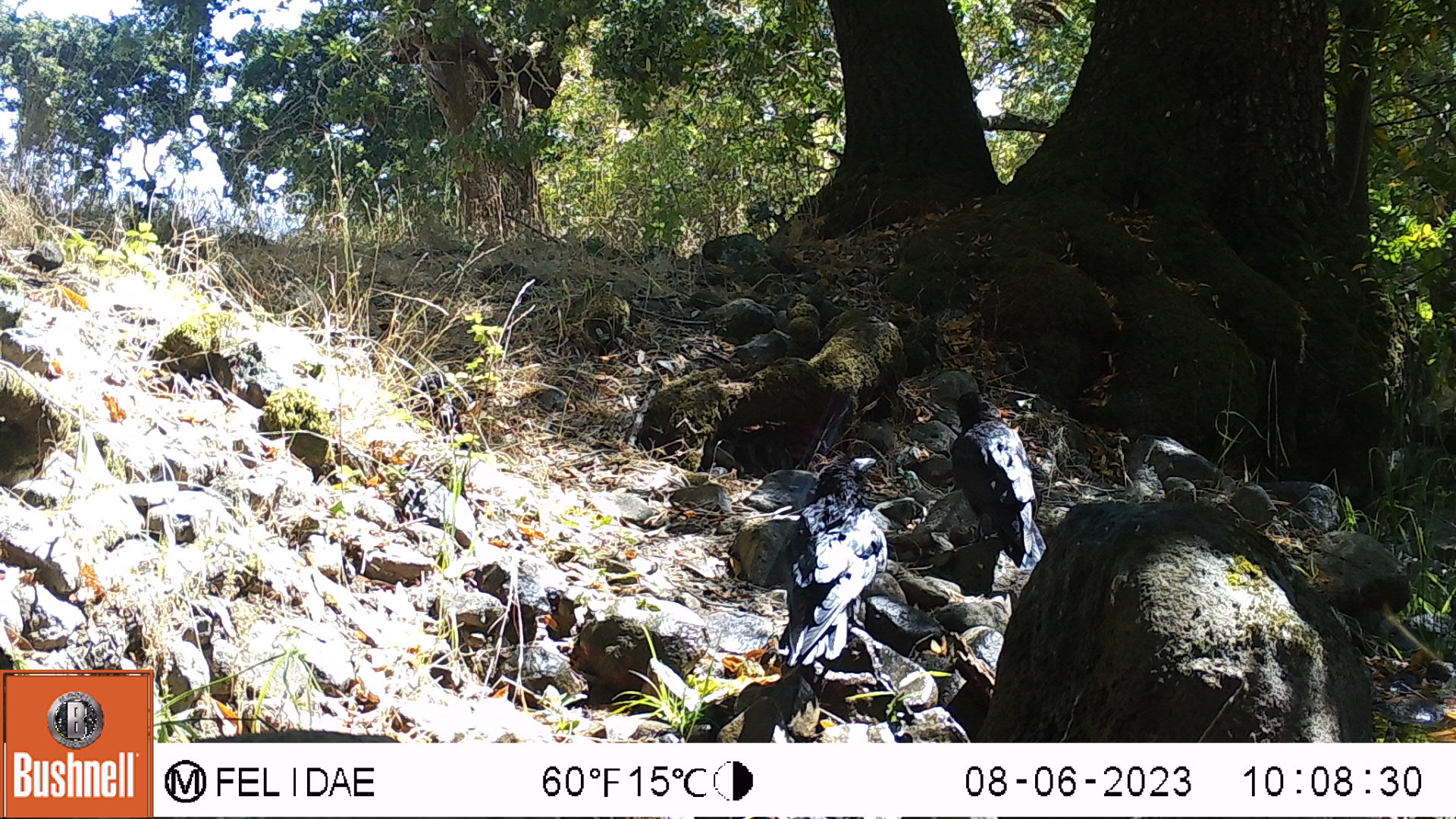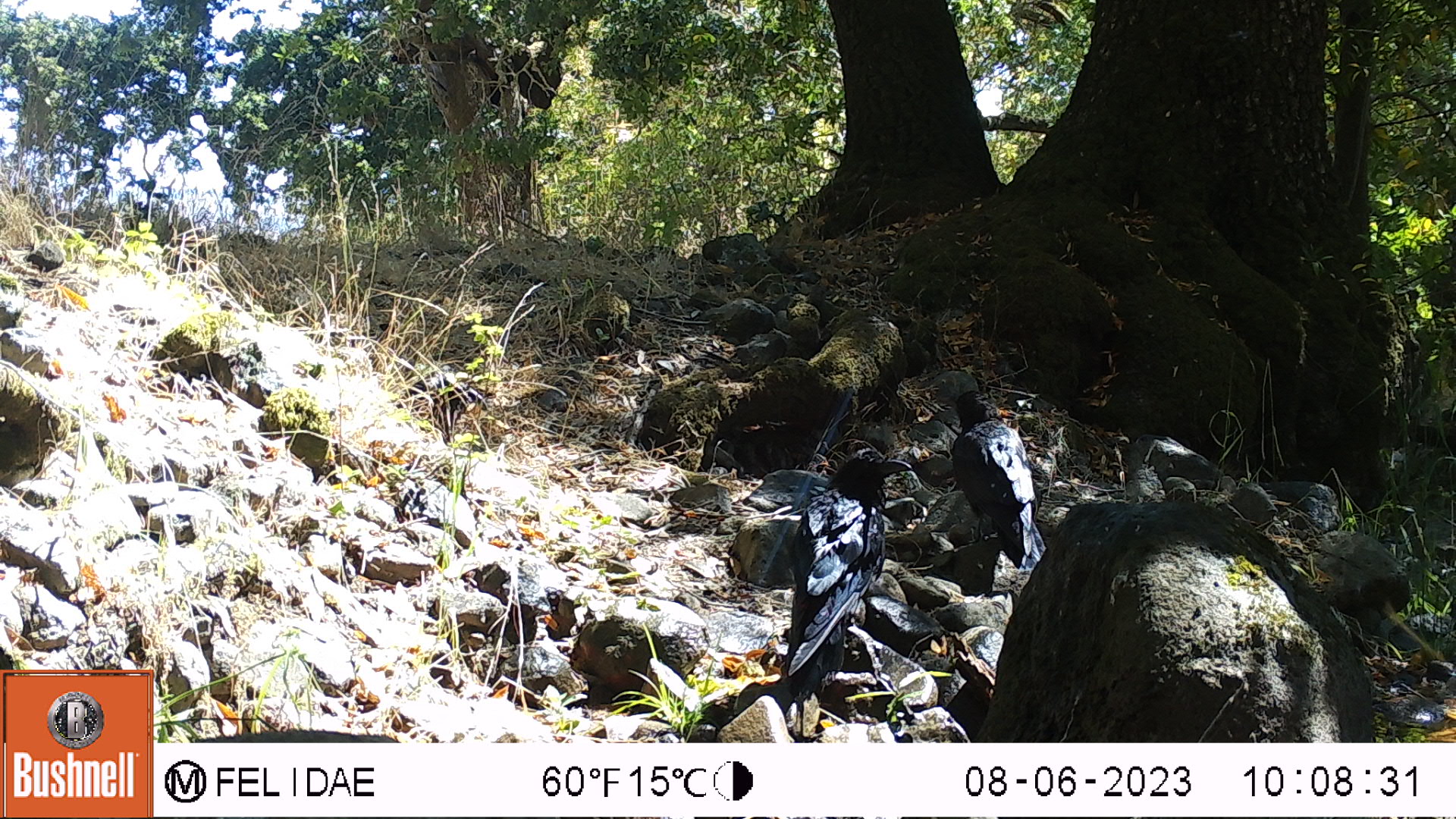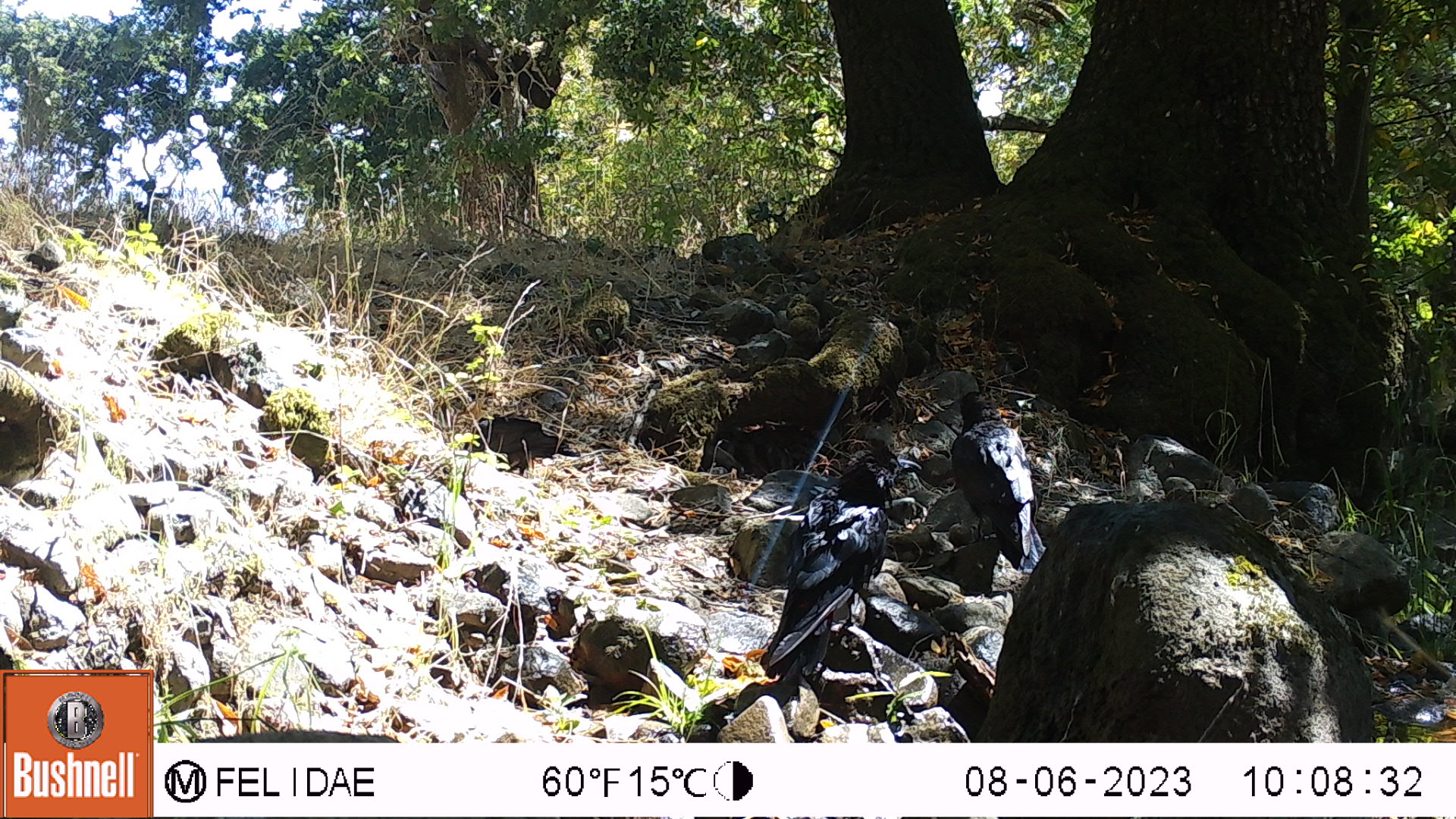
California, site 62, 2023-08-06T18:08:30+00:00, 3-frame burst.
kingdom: Animalia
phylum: Chordata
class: Aves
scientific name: Aves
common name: bird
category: unknown bird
Unknown bird (bird) (Aves).